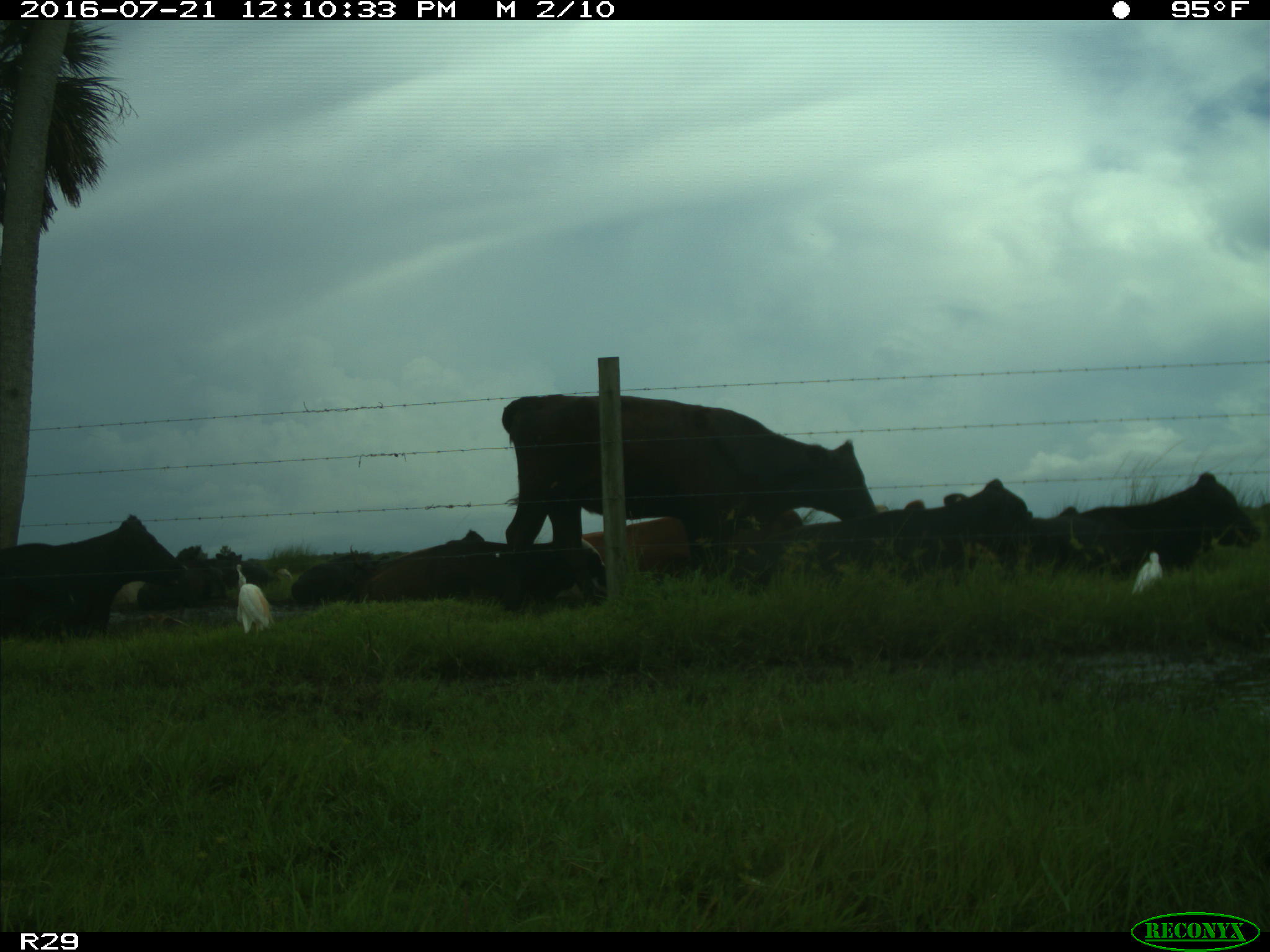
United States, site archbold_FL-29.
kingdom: Animalia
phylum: Chordata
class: Mammalia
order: Artiodactyla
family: Bovidae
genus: Bos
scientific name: Bos taurus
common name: domestic cow